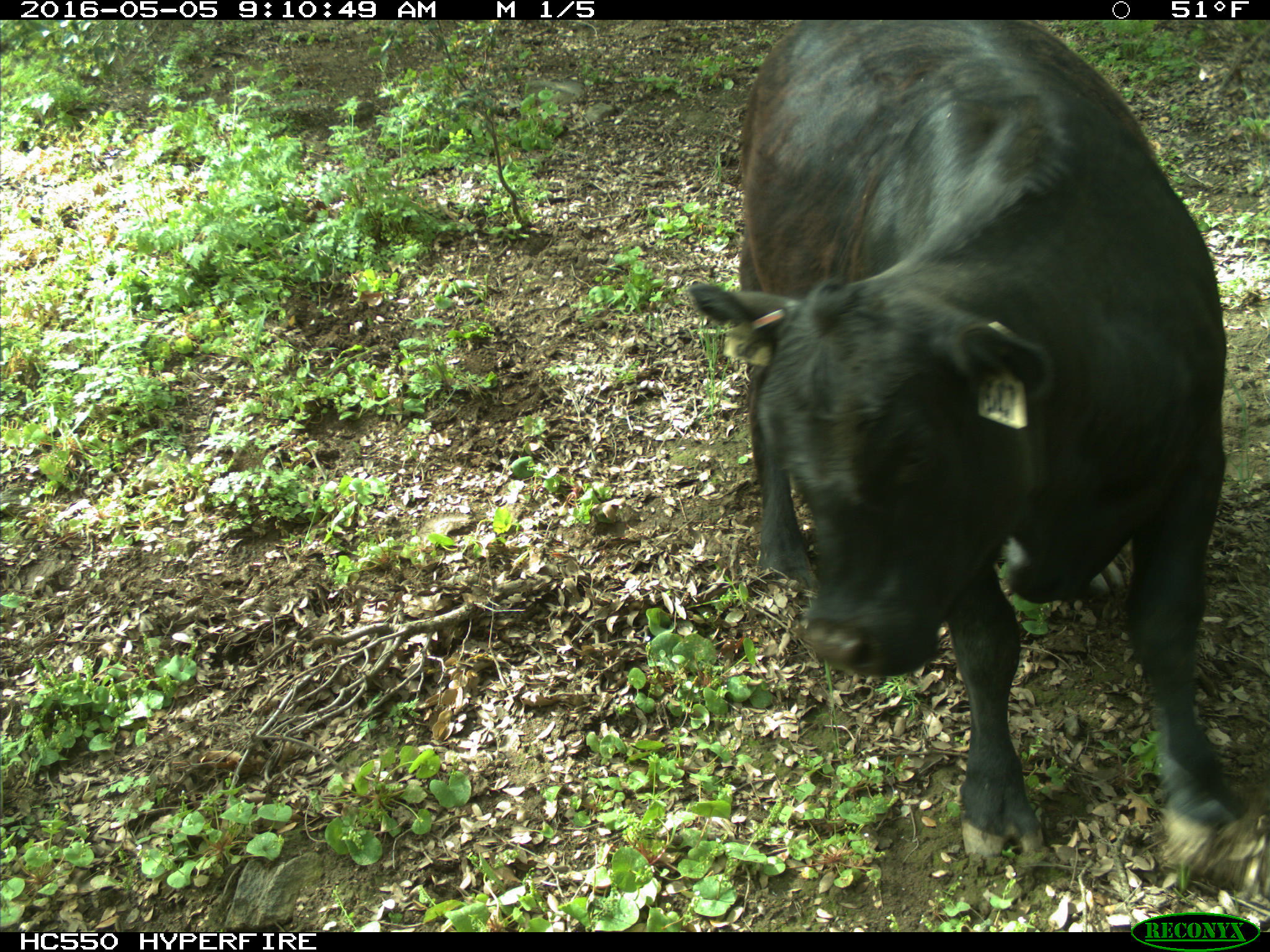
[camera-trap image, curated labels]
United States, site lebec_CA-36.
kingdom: Animalia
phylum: Chordata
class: Mammalia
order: Artiodactyla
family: Bovidae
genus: Bos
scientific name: Bos taurus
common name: domestic cow